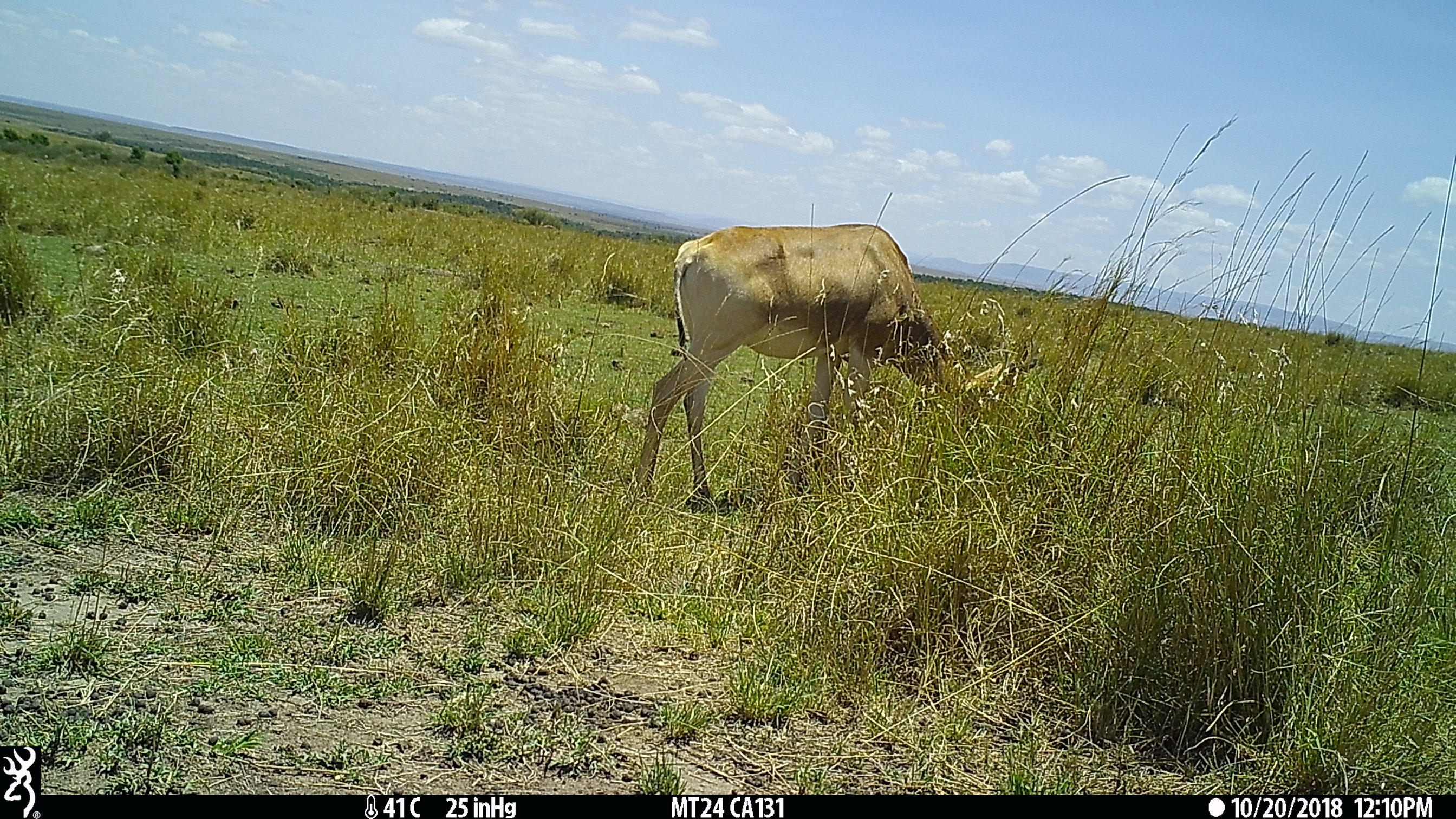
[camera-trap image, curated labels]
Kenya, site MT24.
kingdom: Animalia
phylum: Chordata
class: Mammalia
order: Artiodactyla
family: Bovidae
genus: Alcelaphus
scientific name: Alcelaphus buselaphus cokii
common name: coke's hartebeest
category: hartebeest cokes